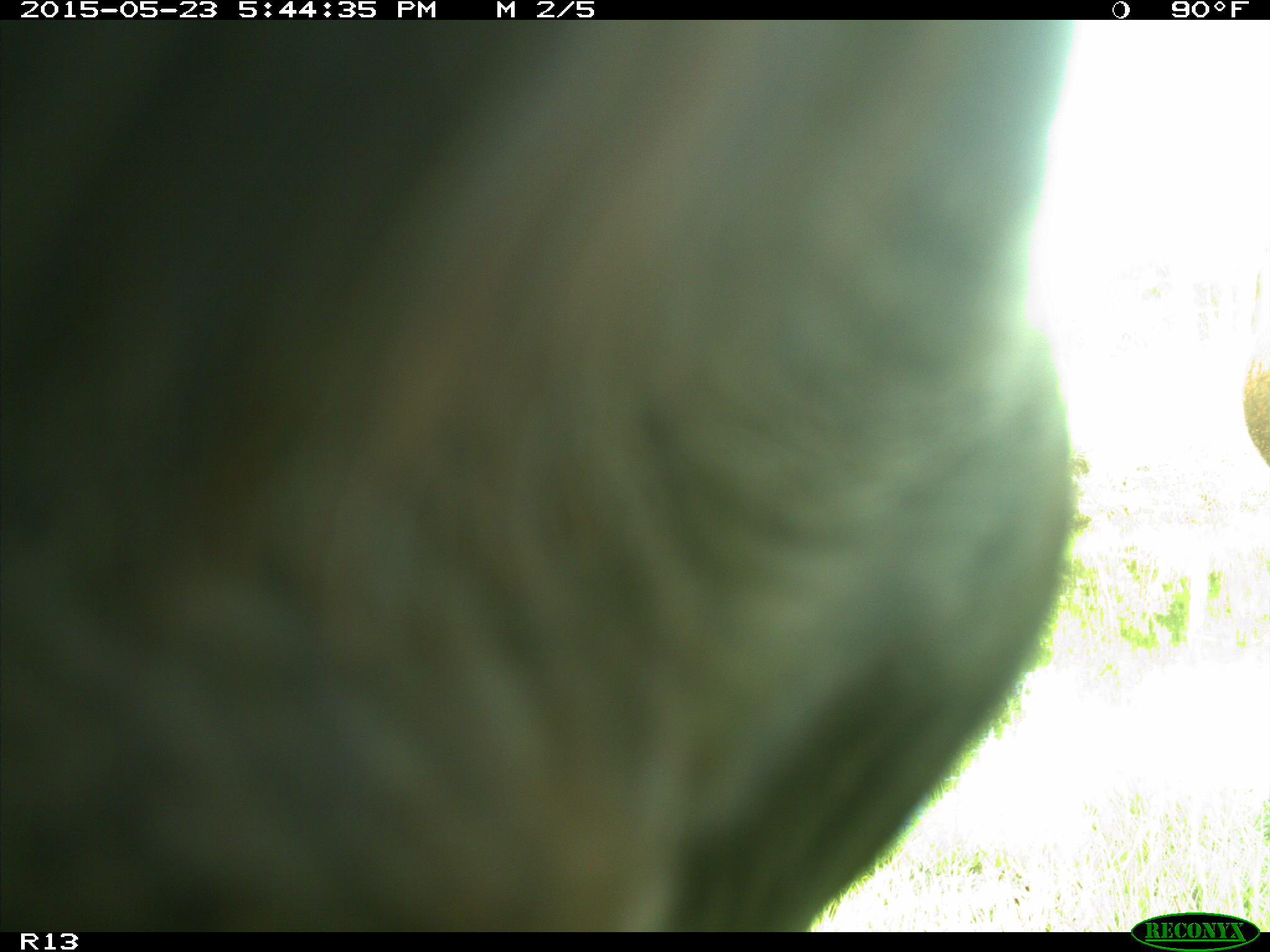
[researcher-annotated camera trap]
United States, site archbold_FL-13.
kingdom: Animalia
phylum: Chordata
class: Mammalia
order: Artiodactyla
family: Bovidae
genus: Bos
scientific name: Bos taurus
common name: domestic cow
Bos taurus (domestic cow).